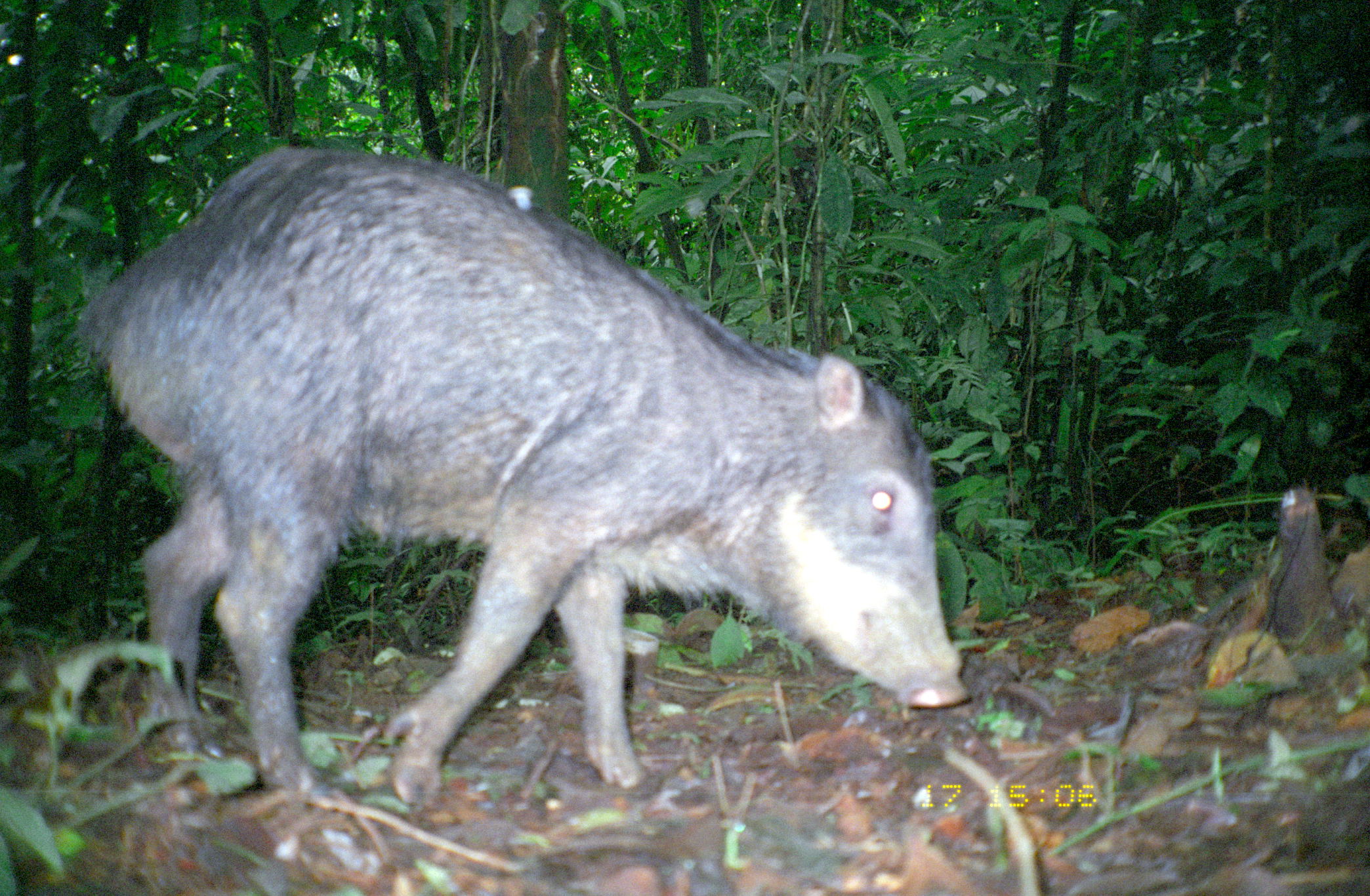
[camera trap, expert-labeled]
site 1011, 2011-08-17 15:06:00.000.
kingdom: Animalia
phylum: Chordata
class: Mammalia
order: Artiodactyla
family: Tayassuidae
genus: Tayassu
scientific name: Tayassu pecari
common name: white-lipped peccary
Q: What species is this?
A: Tayassu pecari (white-lipped peccary).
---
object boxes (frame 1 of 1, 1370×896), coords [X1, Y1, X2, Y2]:
tayassu pecari: [76, 144, 961, 804]